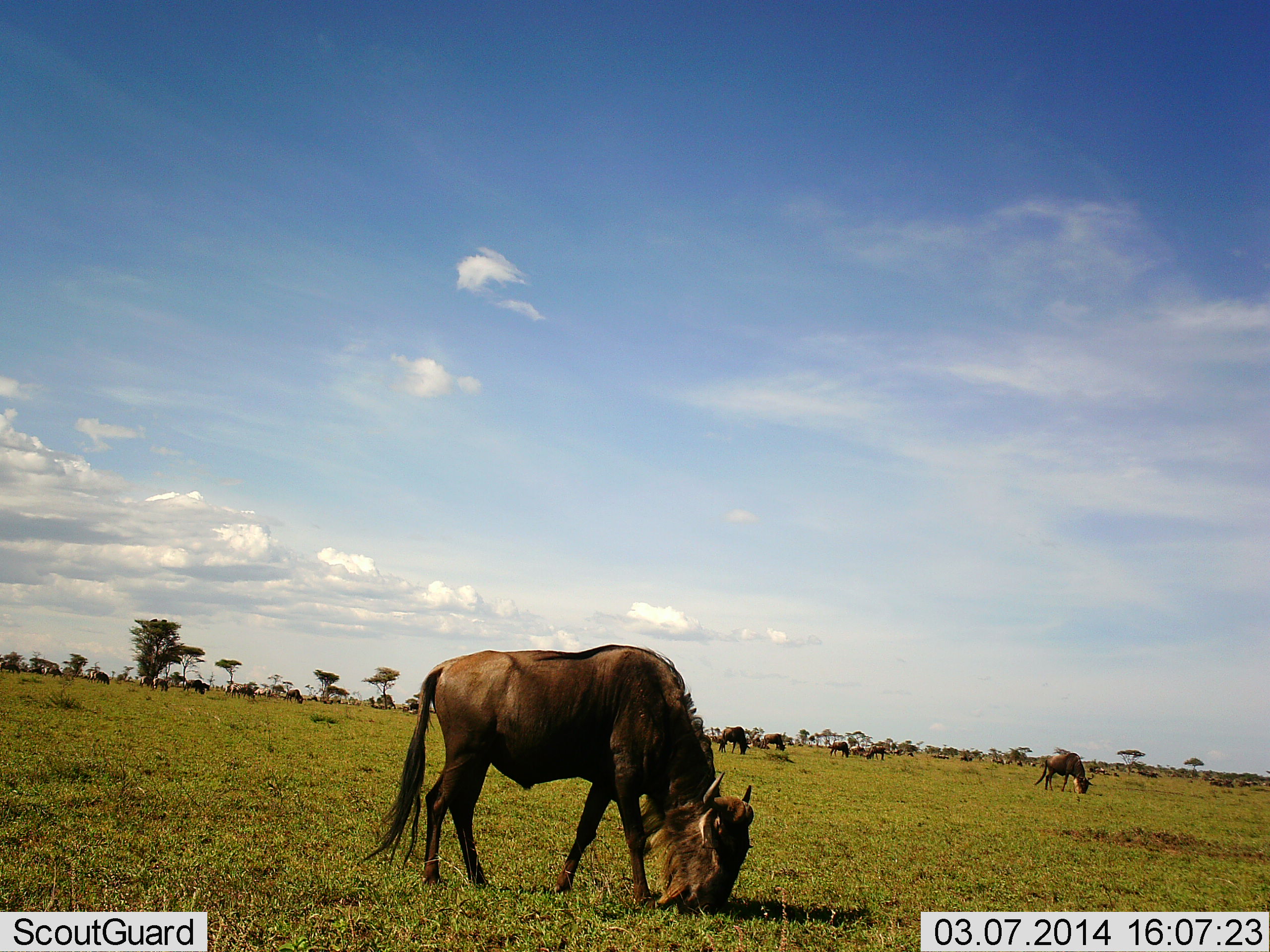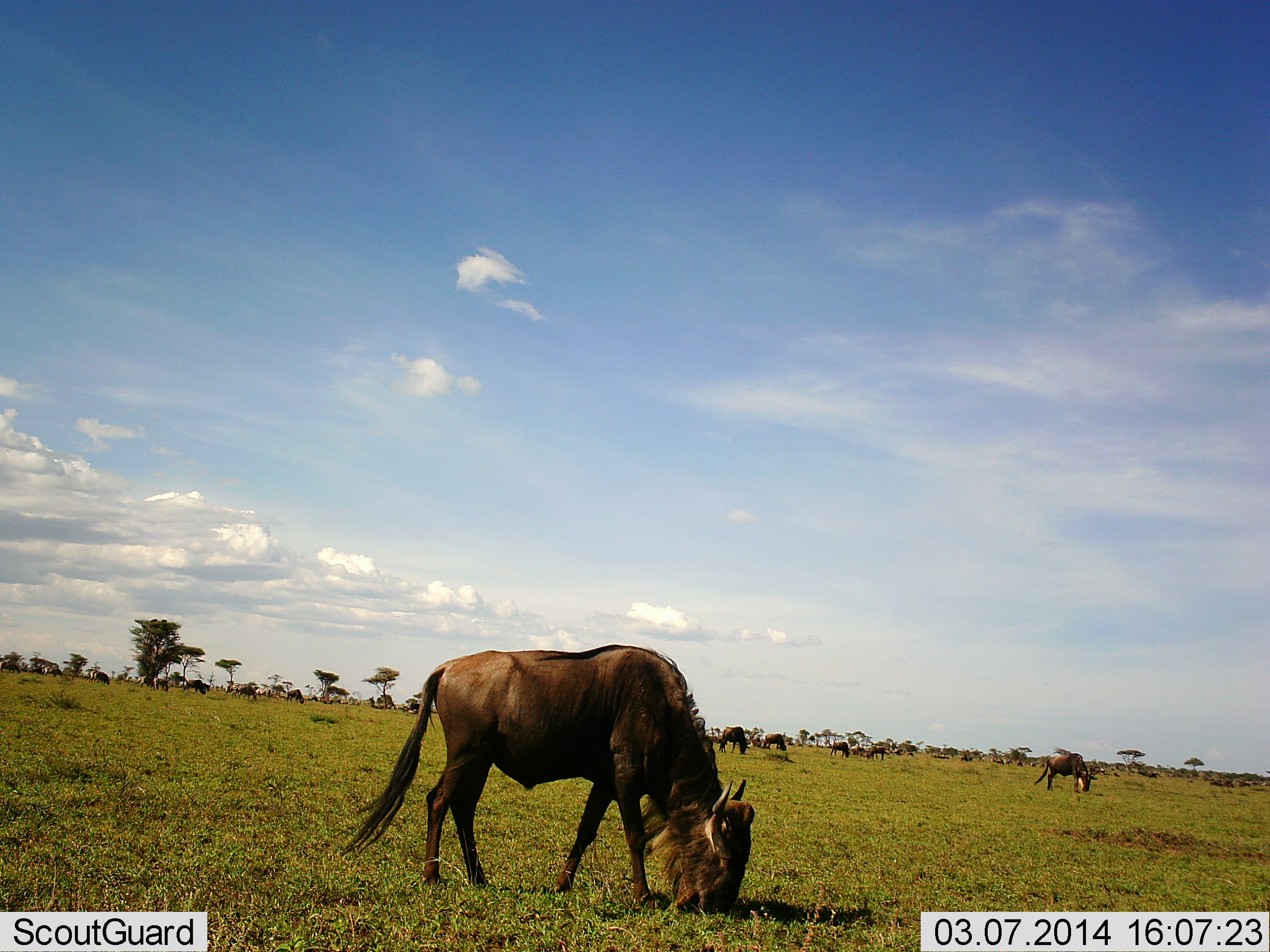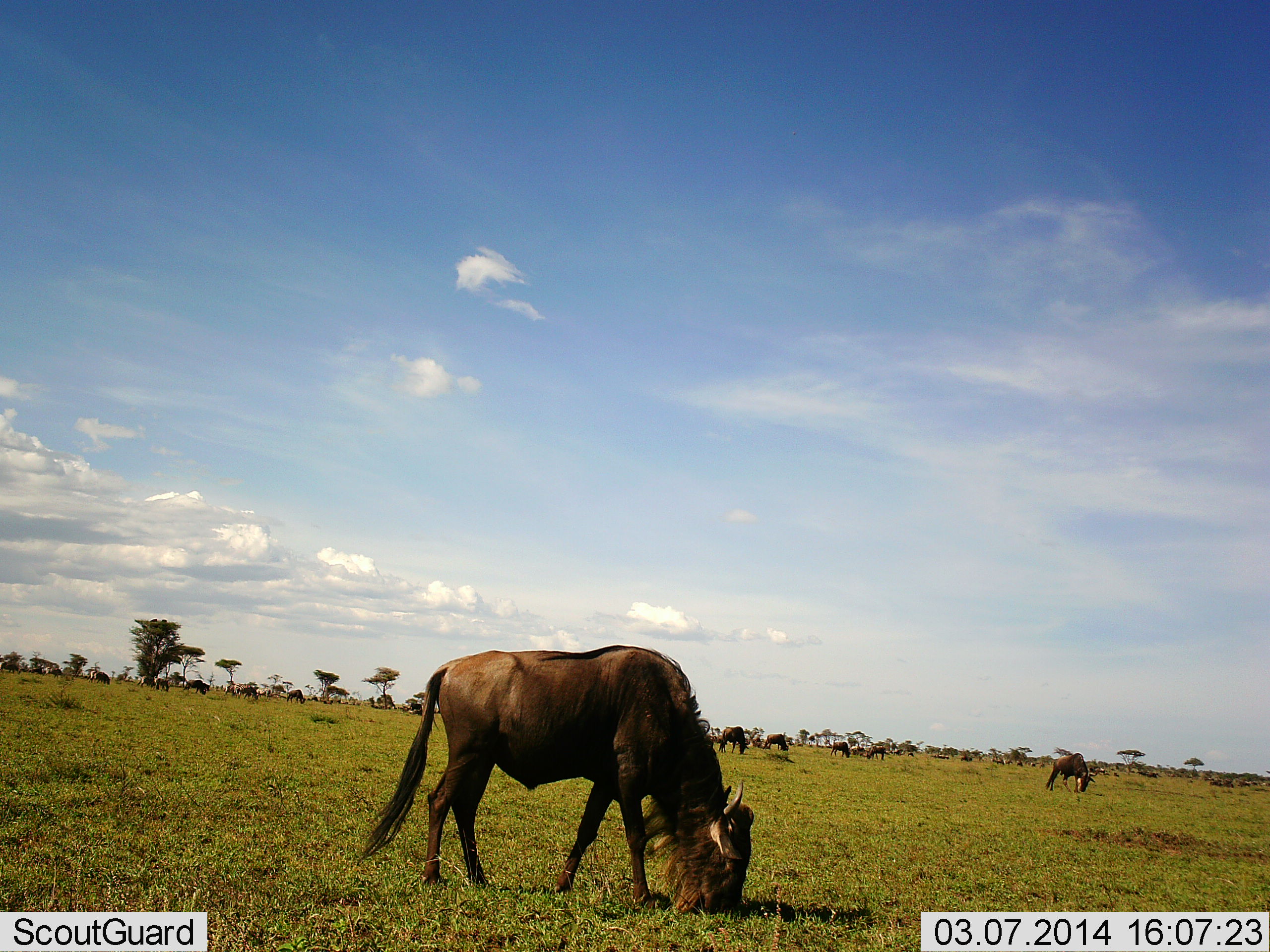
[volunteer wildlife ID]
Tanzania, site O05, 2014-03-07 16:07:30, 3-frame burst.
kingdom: Animalia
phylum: Chordata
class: Mammalia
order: Artiodactyla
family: Bovidae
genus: Connochaetes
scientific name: Connochaetes taurinus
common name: blue wildebeest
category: wildebeest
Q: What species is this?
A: Wildebeest (blue wildebeest) (Connochaetes taurinus).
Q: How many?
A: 11-50.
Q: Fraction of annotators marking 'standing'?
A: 50%.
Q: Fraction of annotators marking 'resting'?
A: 0%.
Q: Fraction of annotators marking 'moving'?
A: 10%.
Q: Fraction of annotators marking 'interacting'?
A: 0%.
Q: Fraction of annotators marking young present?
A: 0%.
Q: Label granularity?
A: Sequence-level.